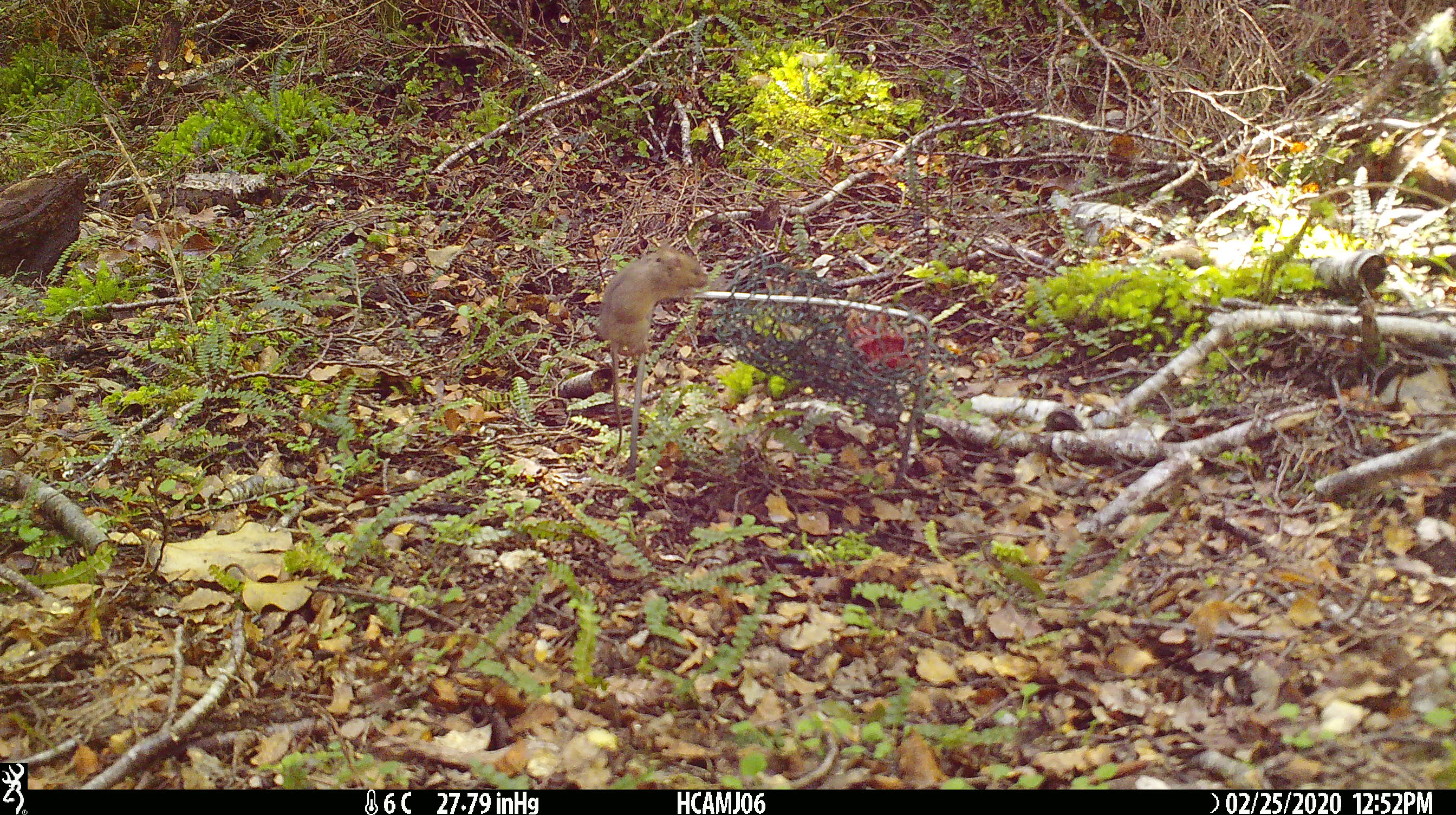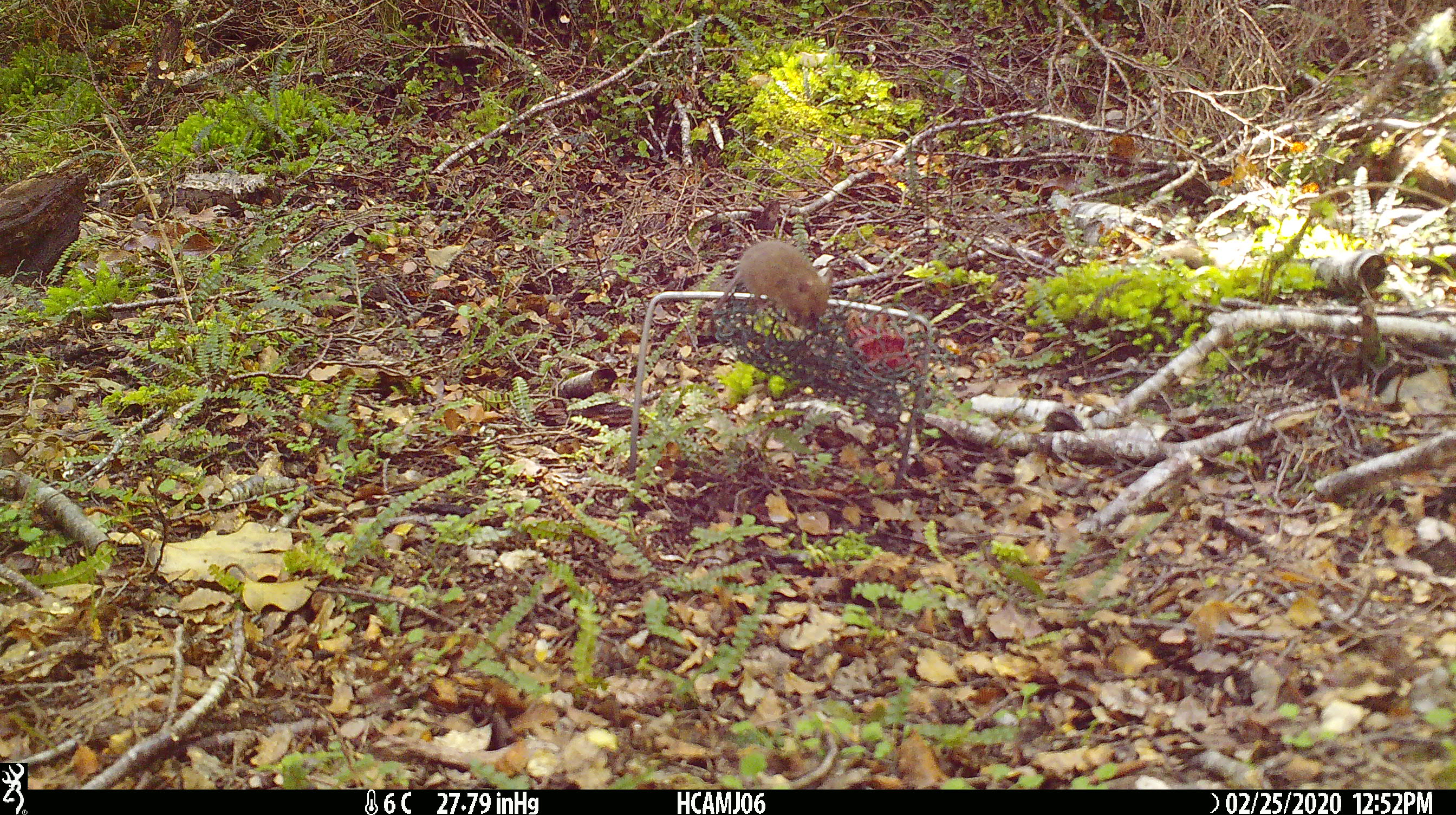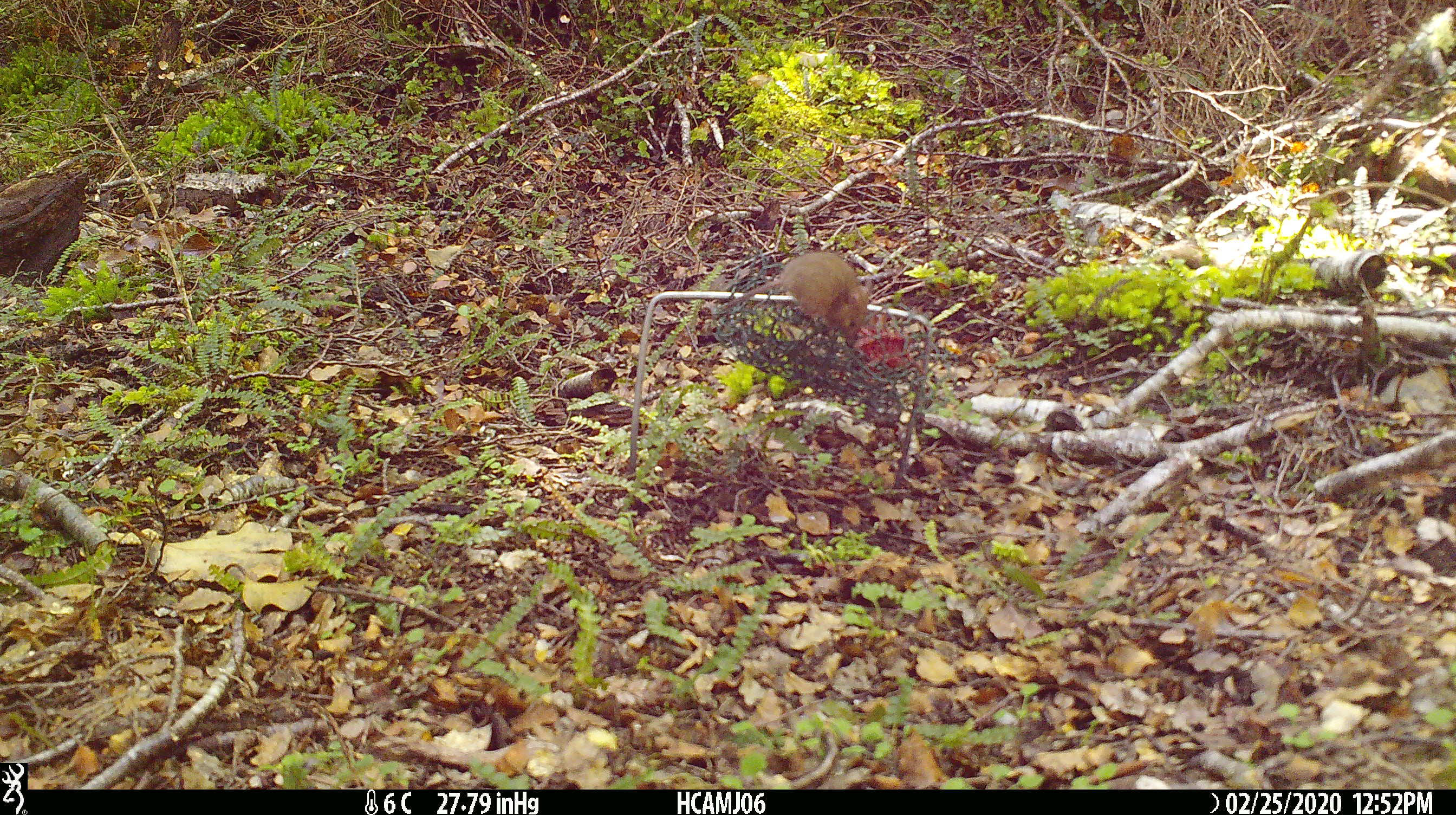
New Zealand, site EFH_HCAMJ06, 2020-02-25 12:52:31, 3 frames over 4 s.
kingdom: Animalia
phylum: Chordata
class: Mammalia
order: Rodentia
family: Muridae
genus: Mus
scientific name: Mus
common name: mouse